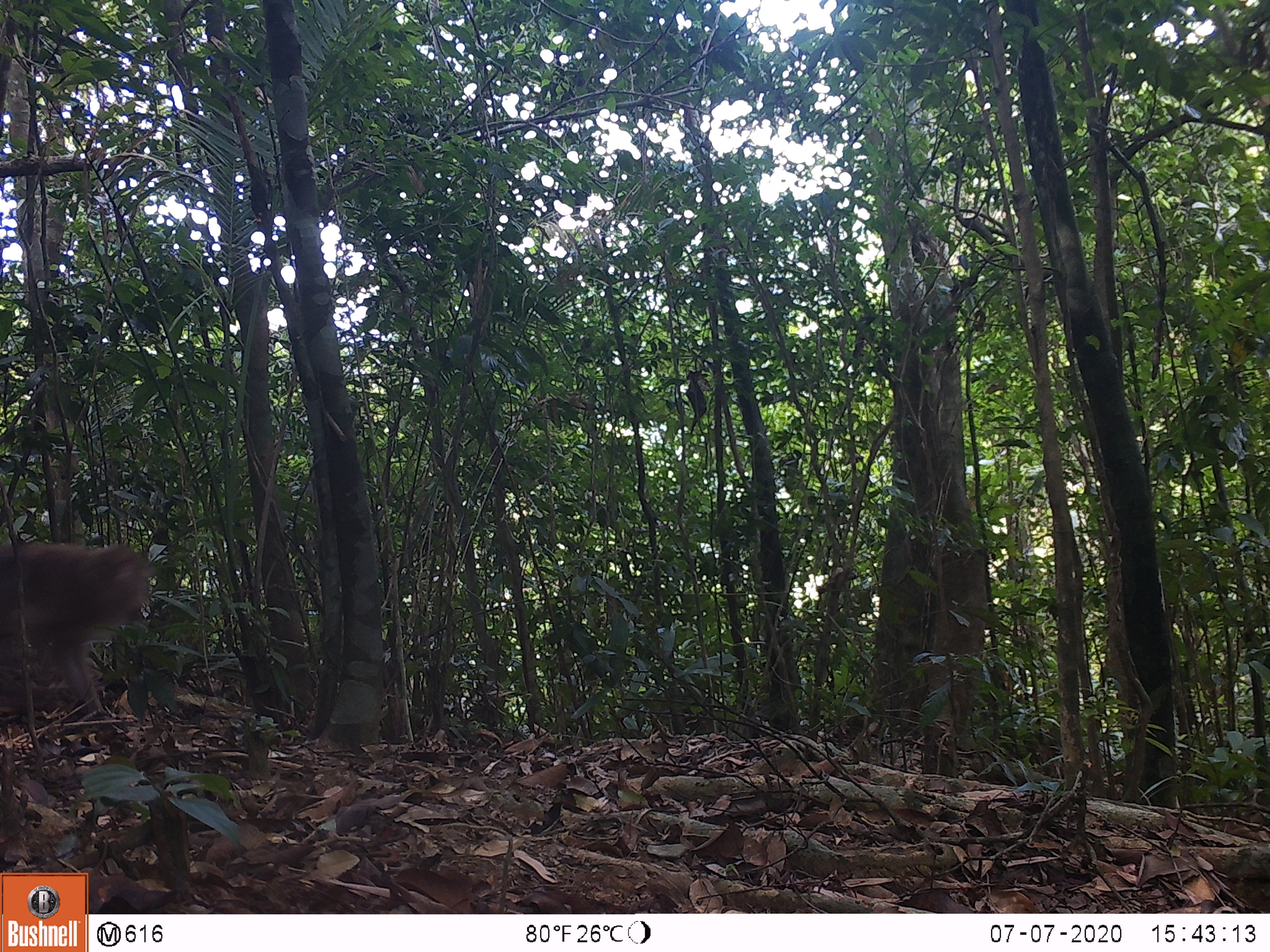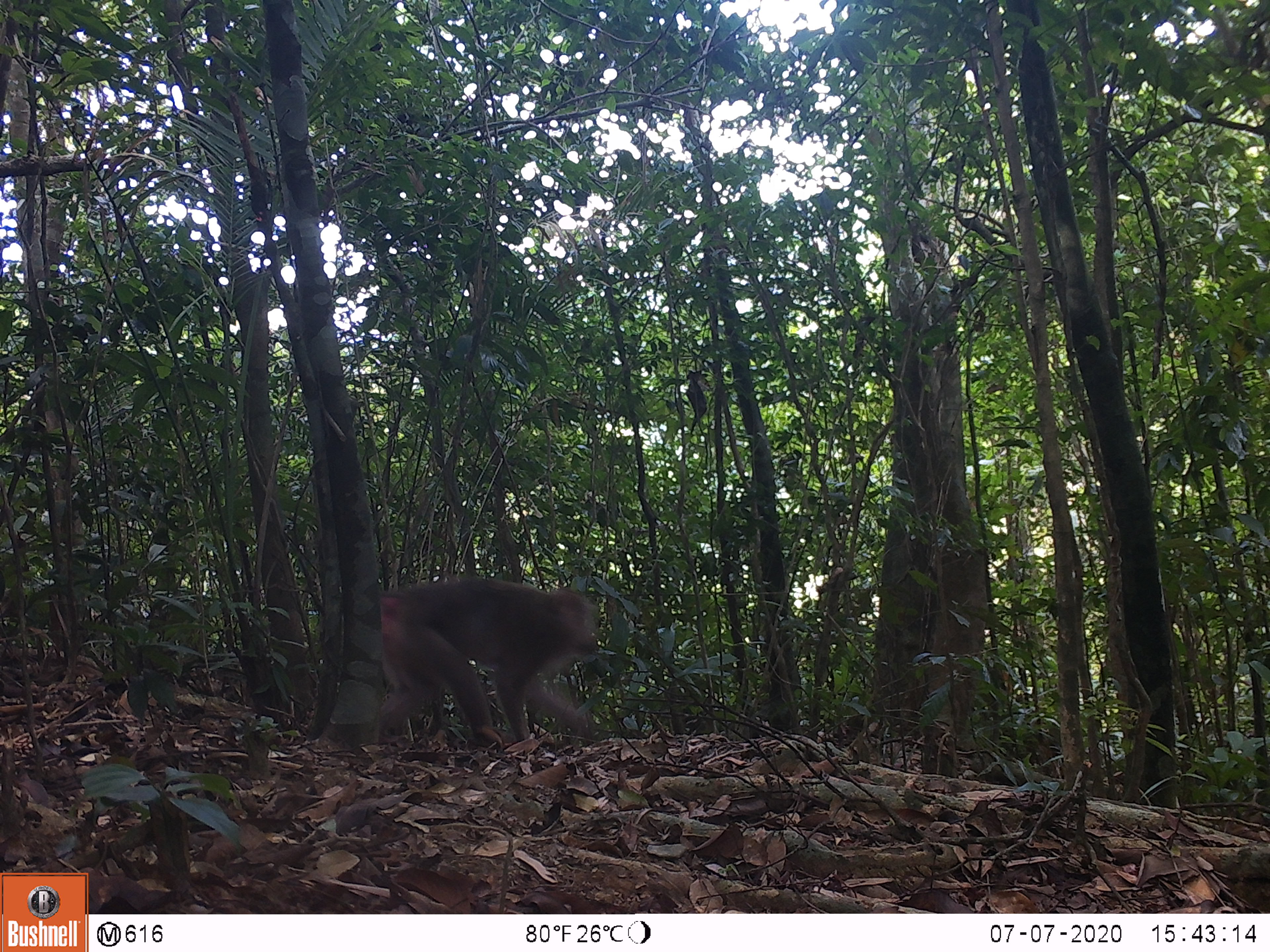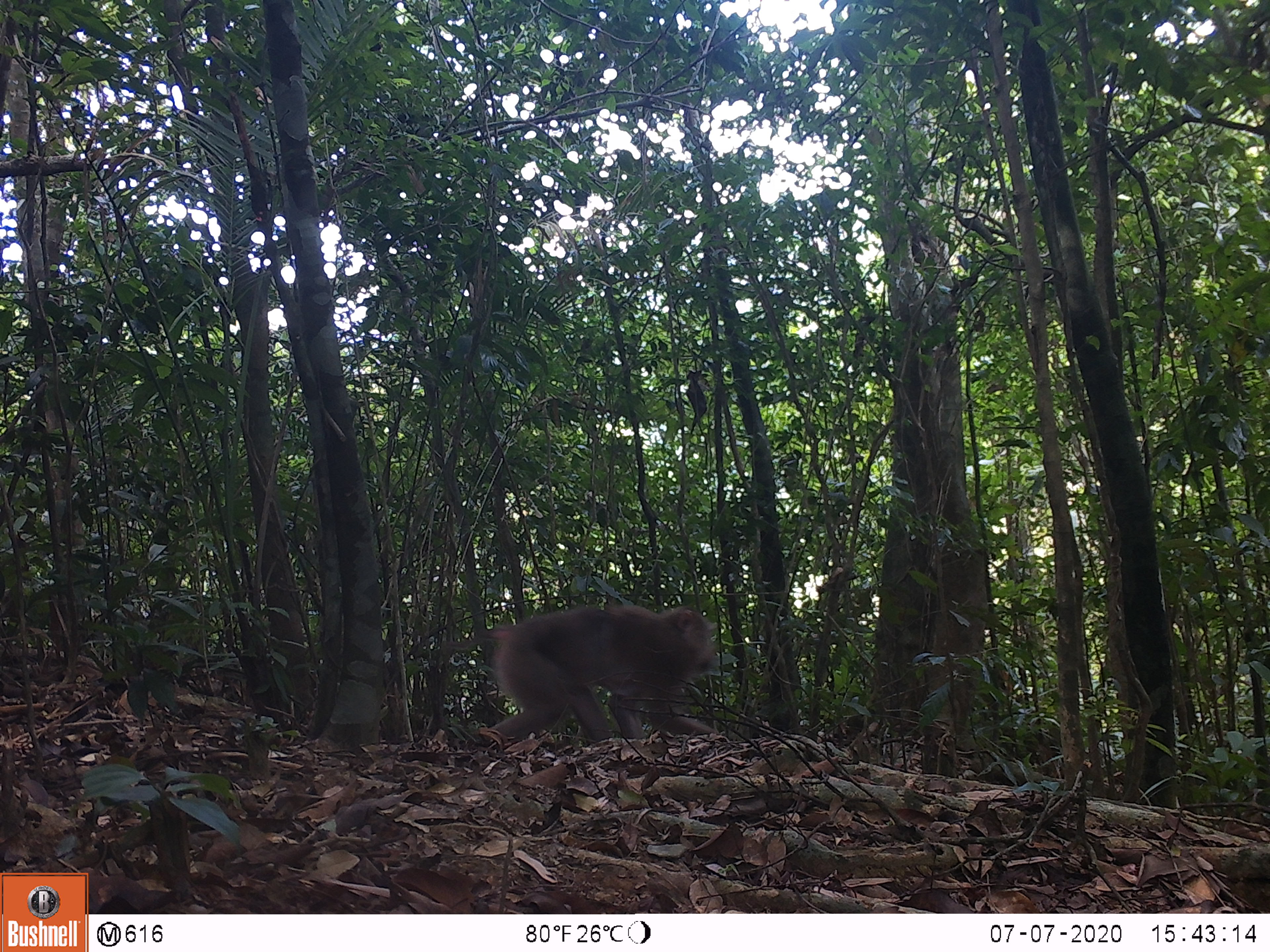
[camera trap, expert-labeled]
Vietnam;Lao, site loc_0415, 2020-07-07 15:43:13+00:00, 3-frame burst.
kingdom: Animalia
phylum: Chordata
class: Mammalia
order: Primates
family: Cercopithecidae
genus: Macaca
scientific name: Macaca nemestrina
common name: pig-tailed macaque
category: pig tailed macaque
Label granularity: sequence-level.